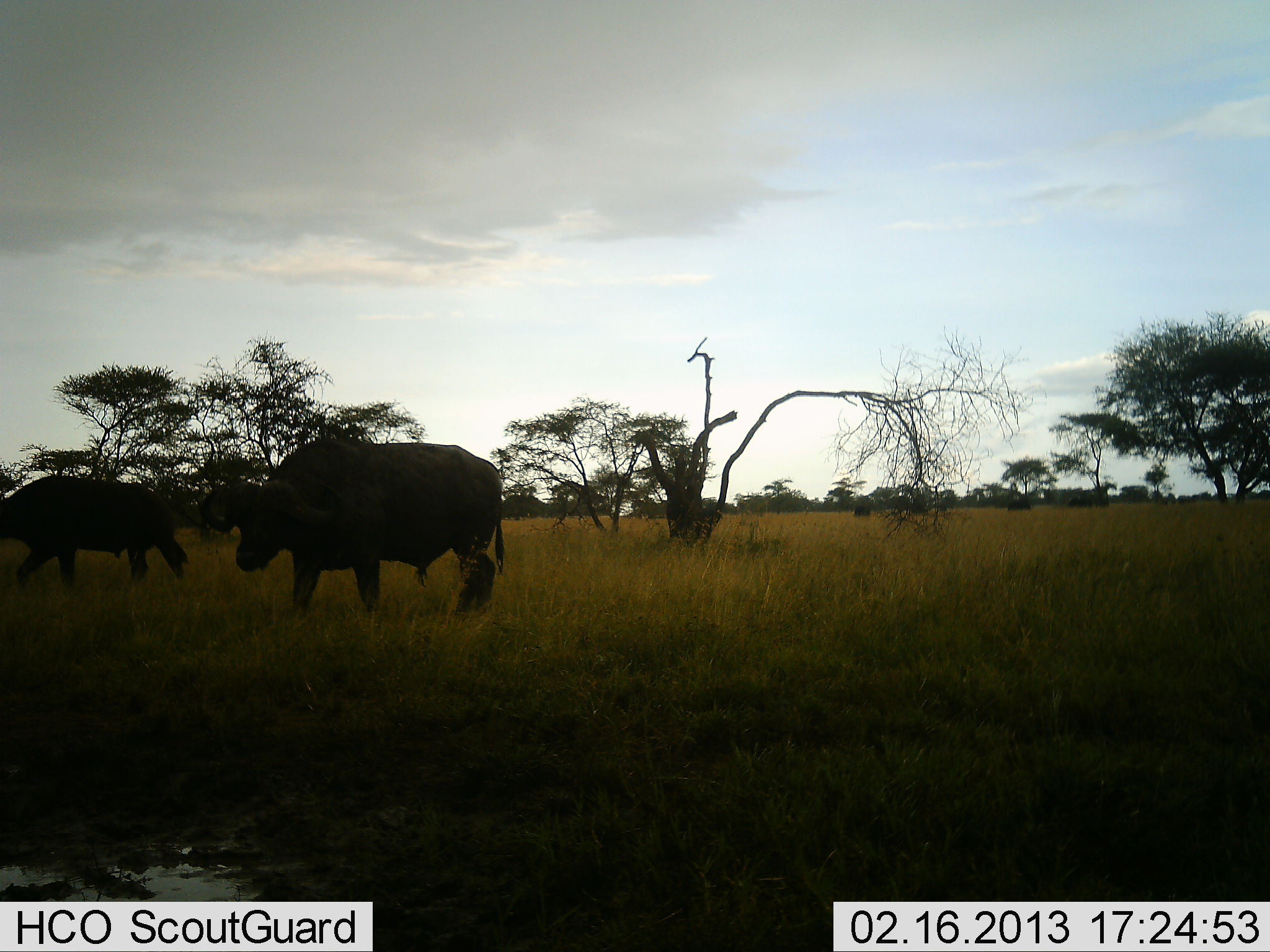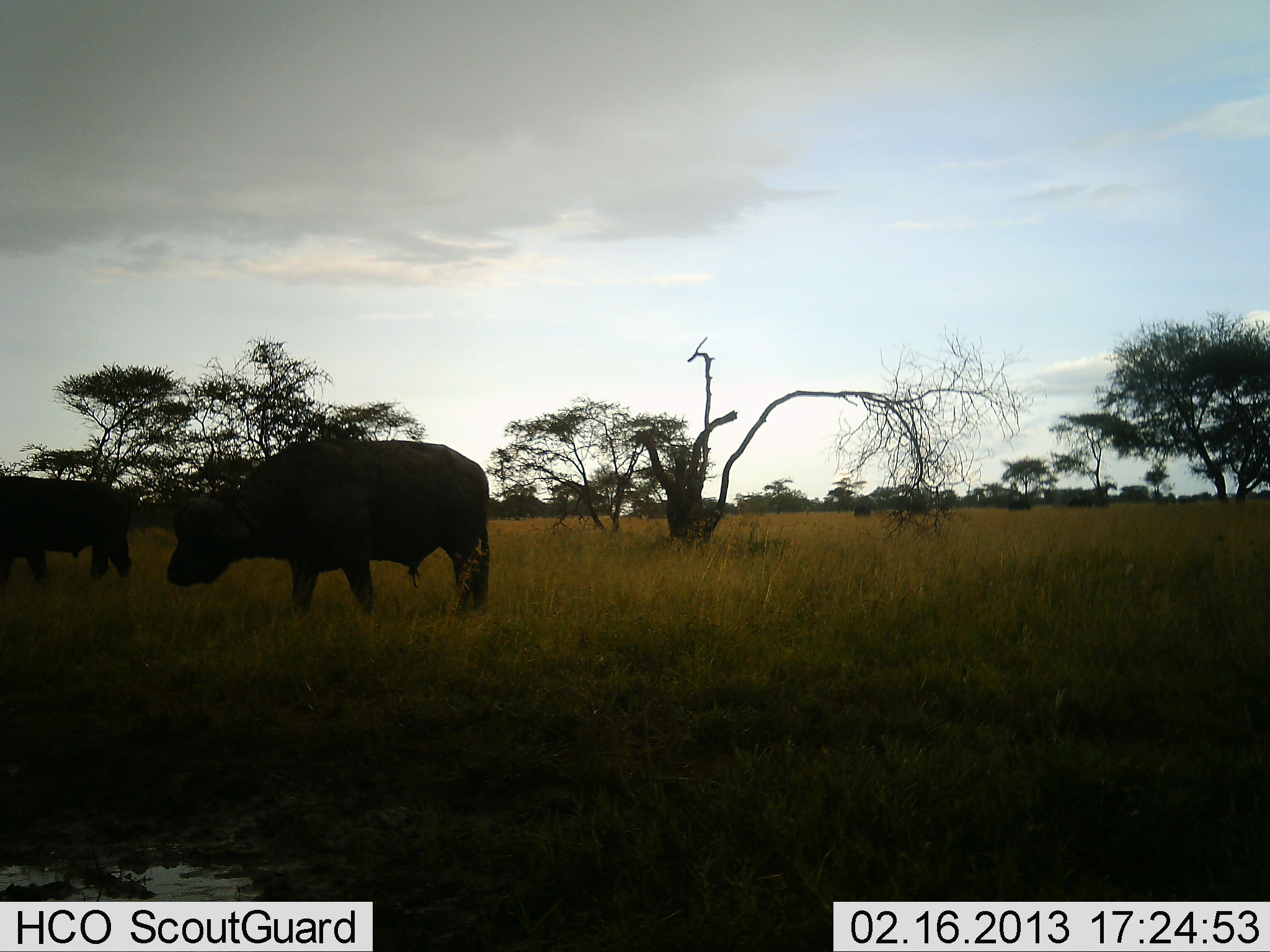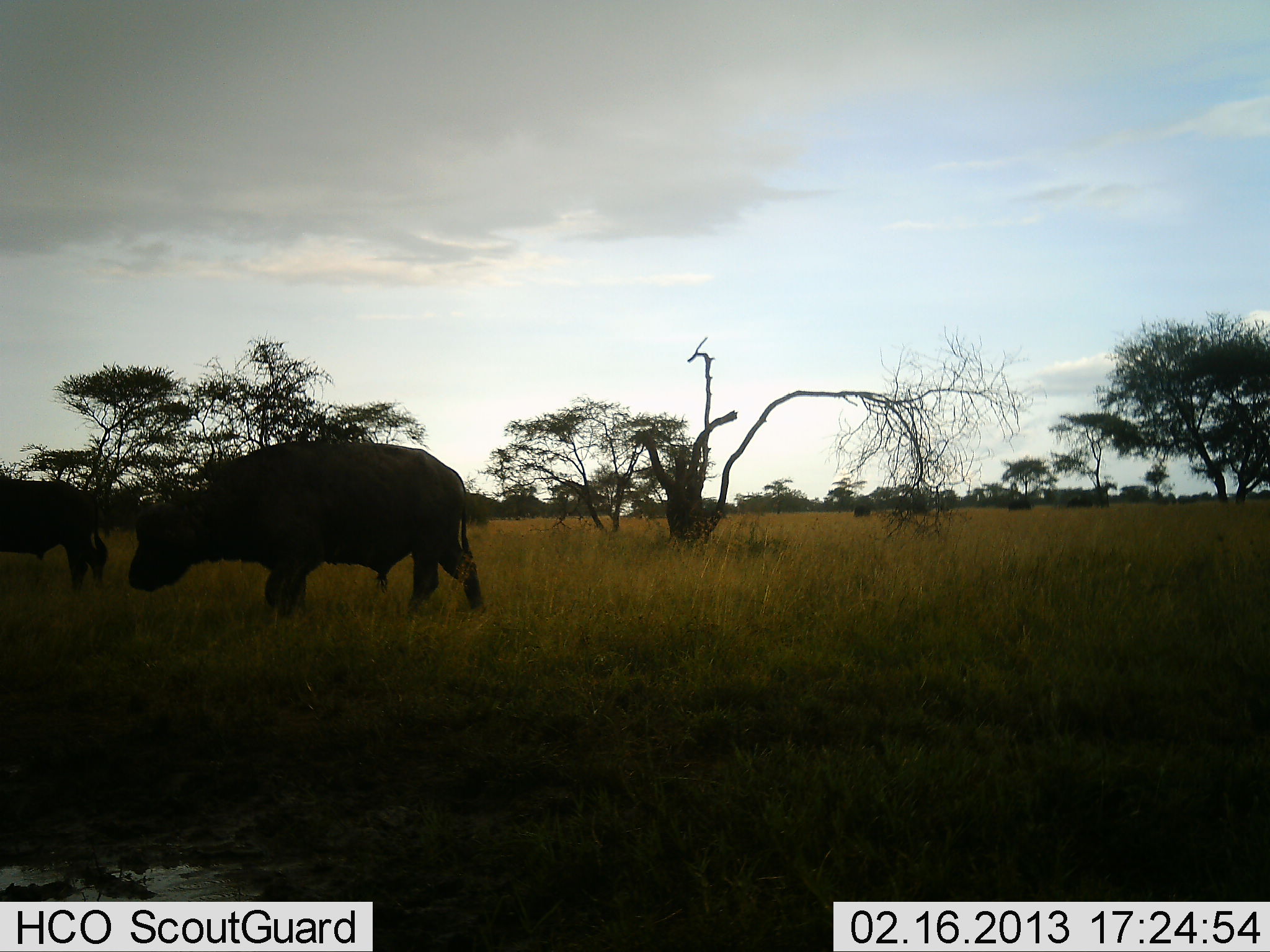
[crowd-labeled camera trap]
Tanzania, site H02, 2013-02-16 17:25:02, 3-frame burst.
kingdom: Animalia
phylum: Chordata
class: Mammalia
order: Artiodactyla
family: Bovidae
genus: Syncerus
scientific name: Syncerus caffer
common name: cape buffalo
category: buffalo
Buffalo (cape buffalo) (Syncerus caffer), count 2. Behavior (volunteer vote fractions): standing 37%, resting 0%, moving 74%, interacting 0%. Young present (vote fraction): 0%. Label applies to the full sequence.